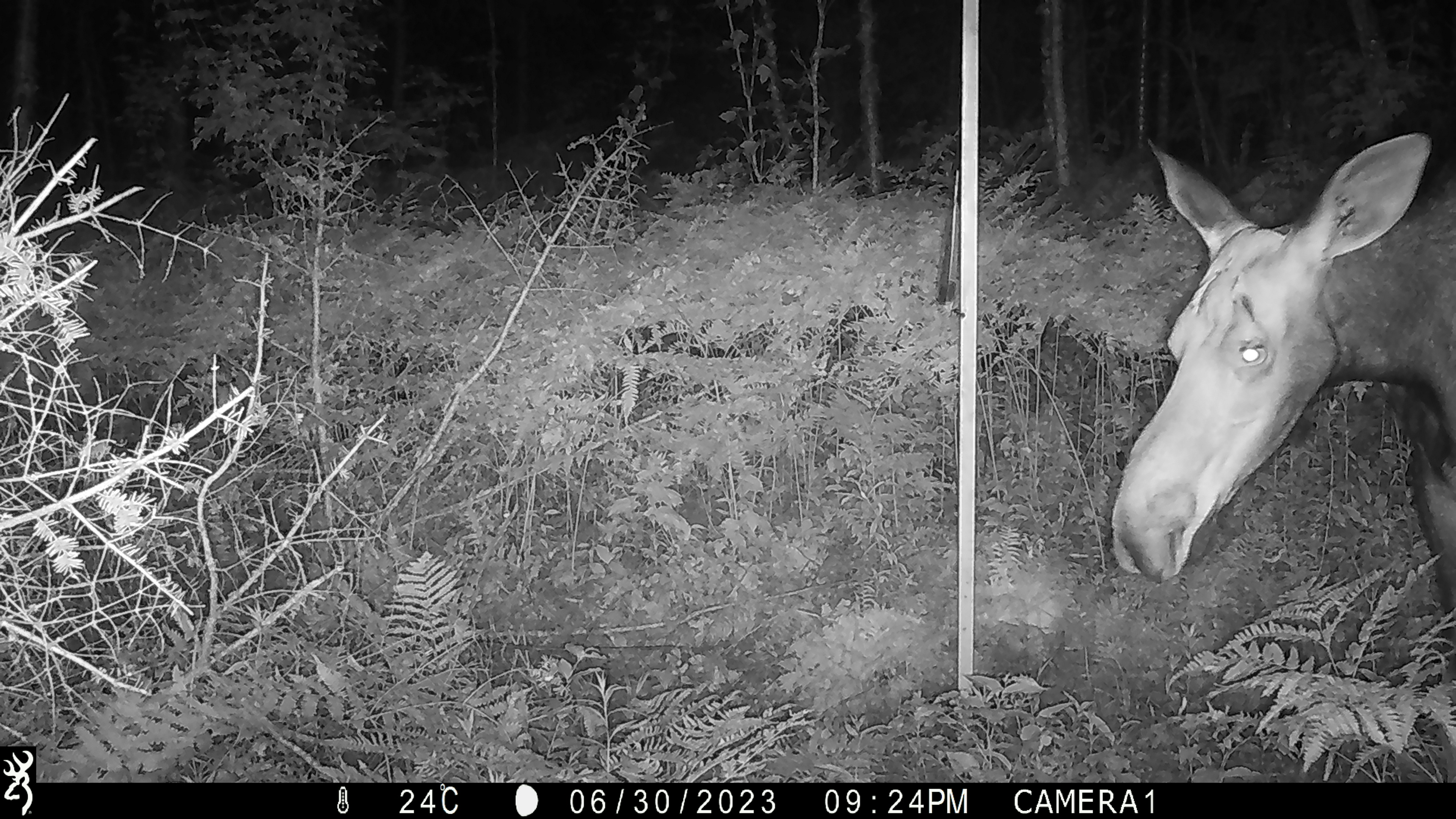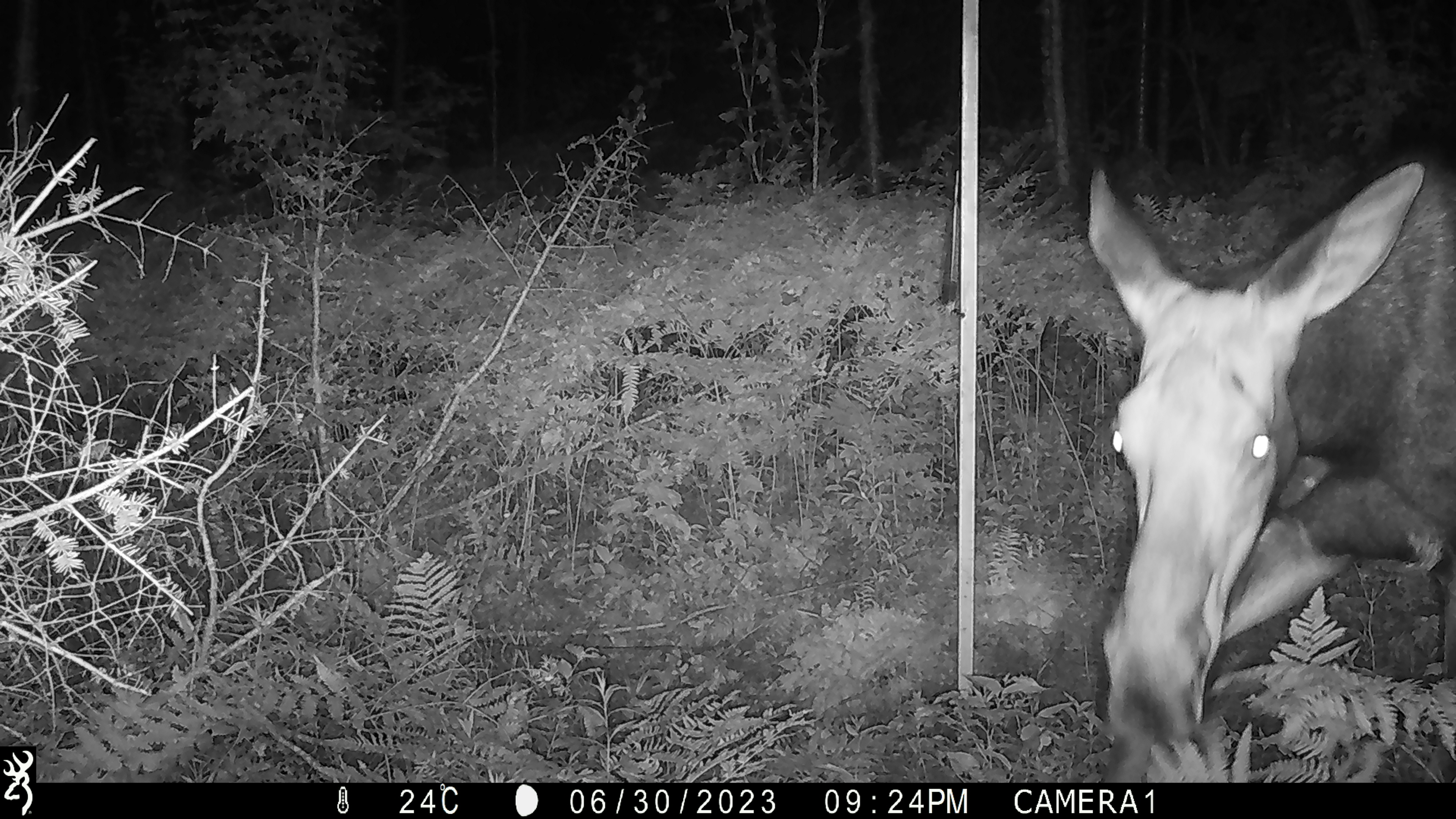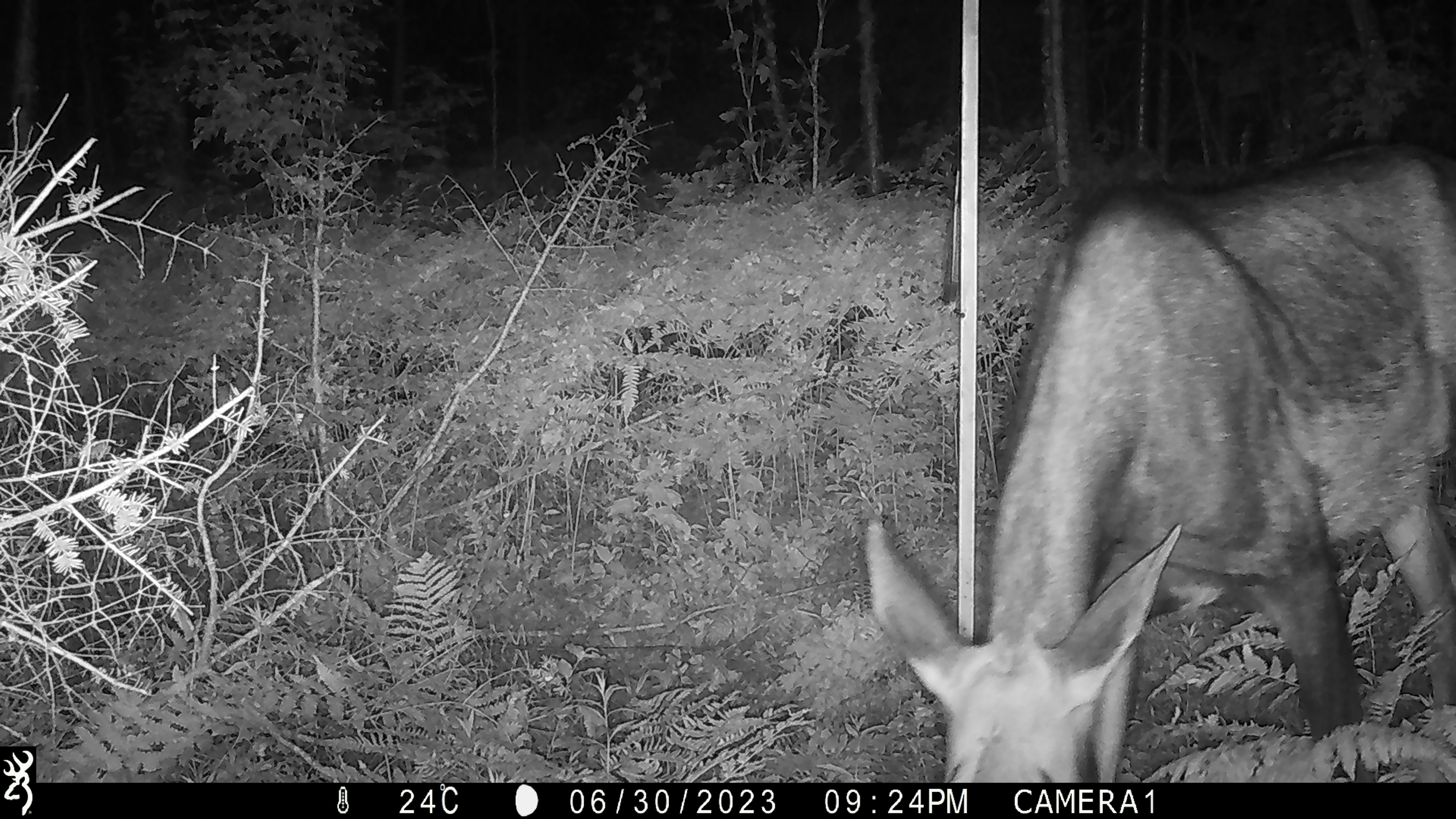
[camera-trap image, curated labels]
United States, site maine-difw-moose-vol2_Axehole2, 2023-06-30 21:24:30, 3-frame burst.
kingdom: Animalia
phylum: Chordata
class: Mammalia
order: Artiodactyla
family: Cervidae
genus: Alces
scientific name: Alces alces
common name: moose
Moose (Alces alces).